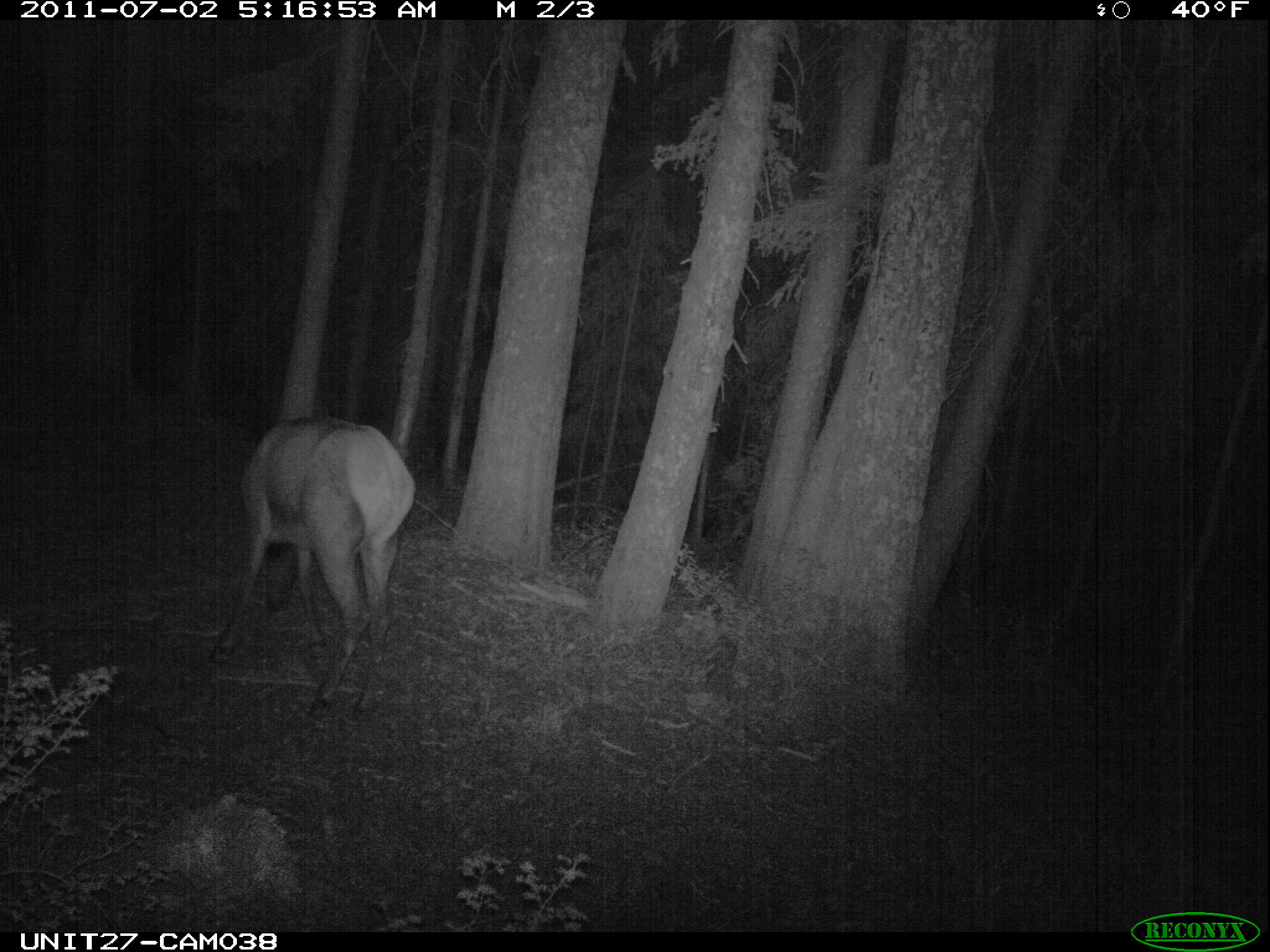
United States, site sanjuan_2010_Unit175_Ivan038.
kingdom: Animalia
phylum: Chordata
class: Mammalia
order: Artiodactyla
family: Cervidae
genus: Cervus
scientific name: Cervus elaphus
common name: red deer